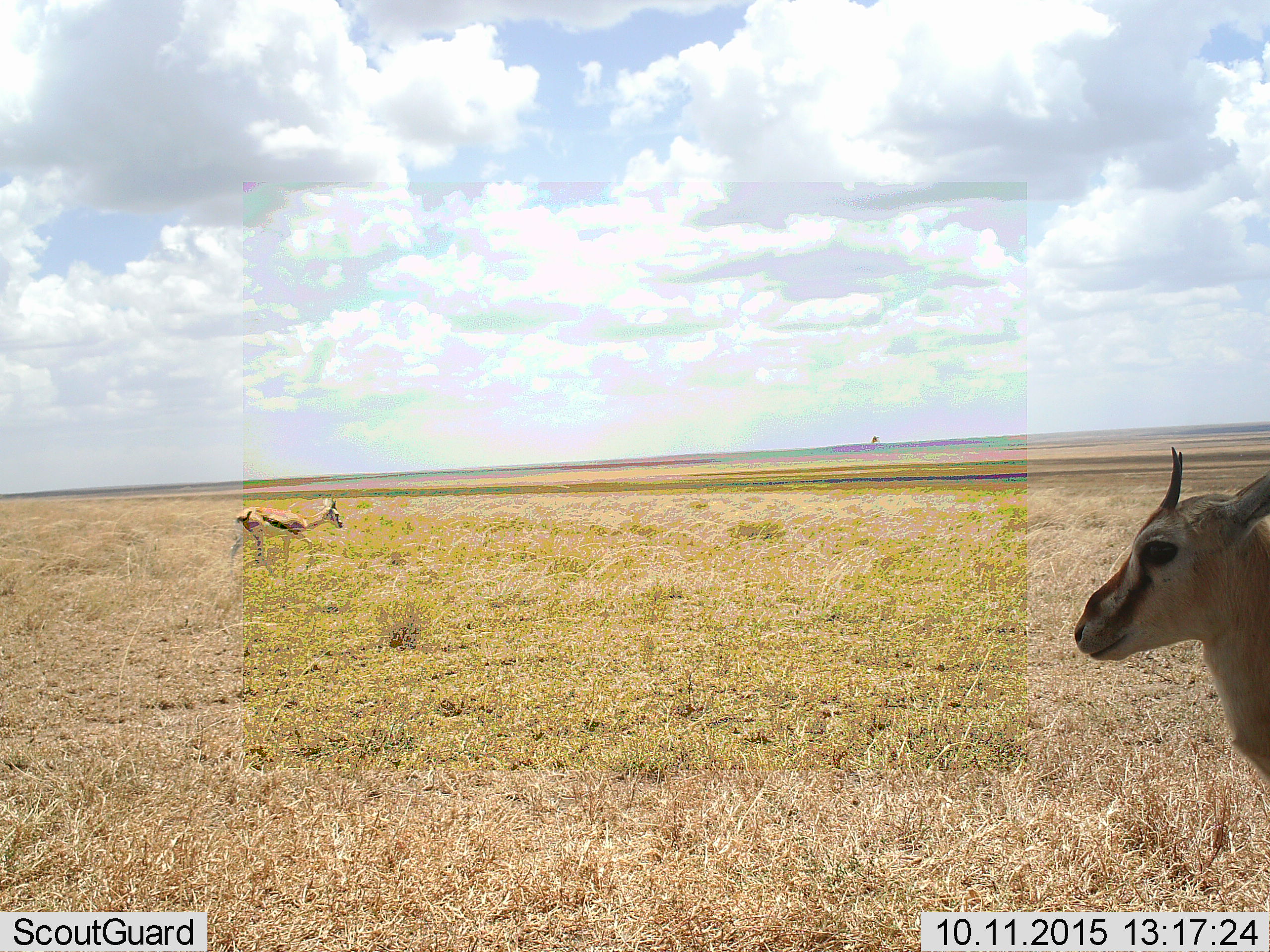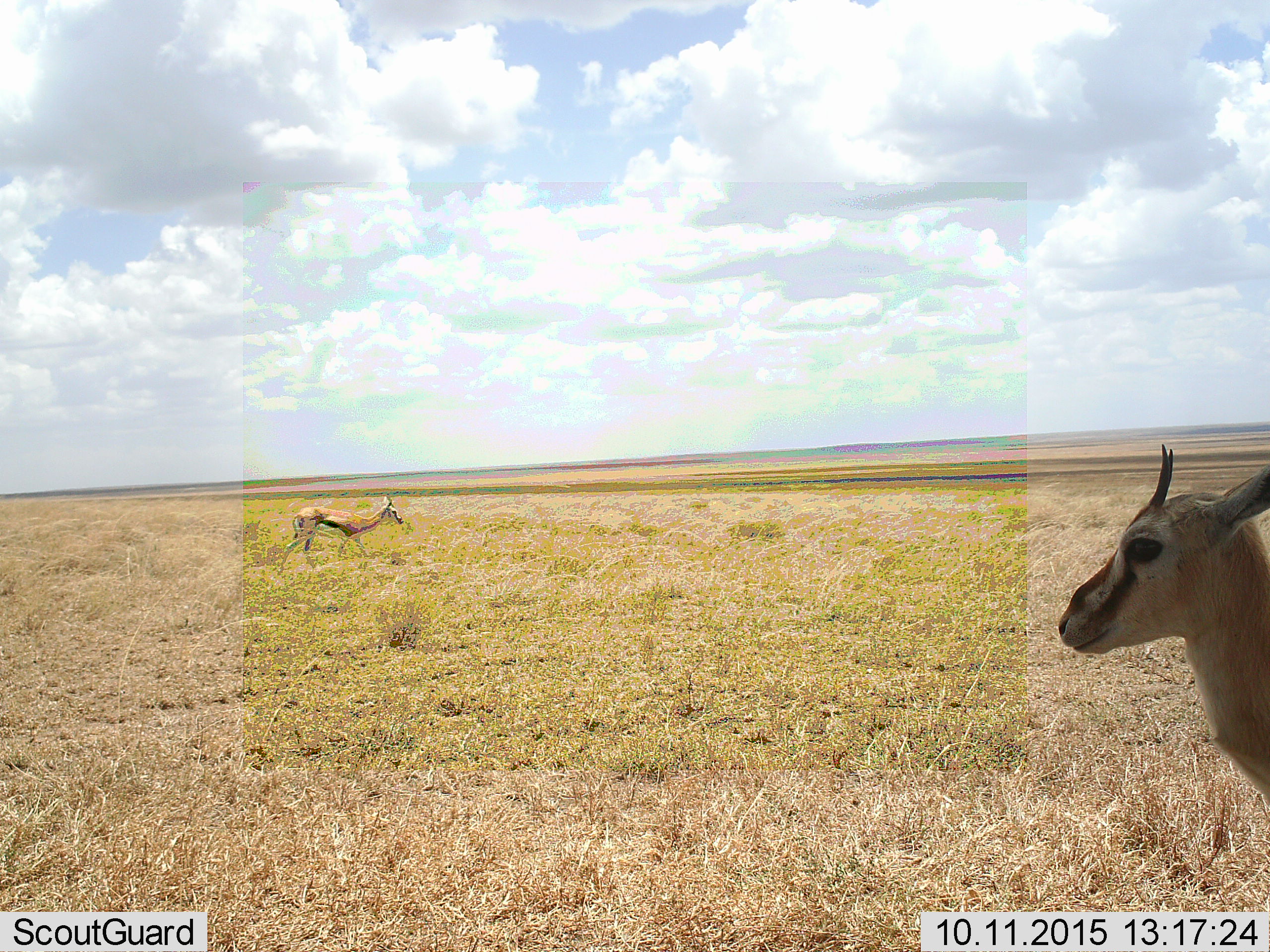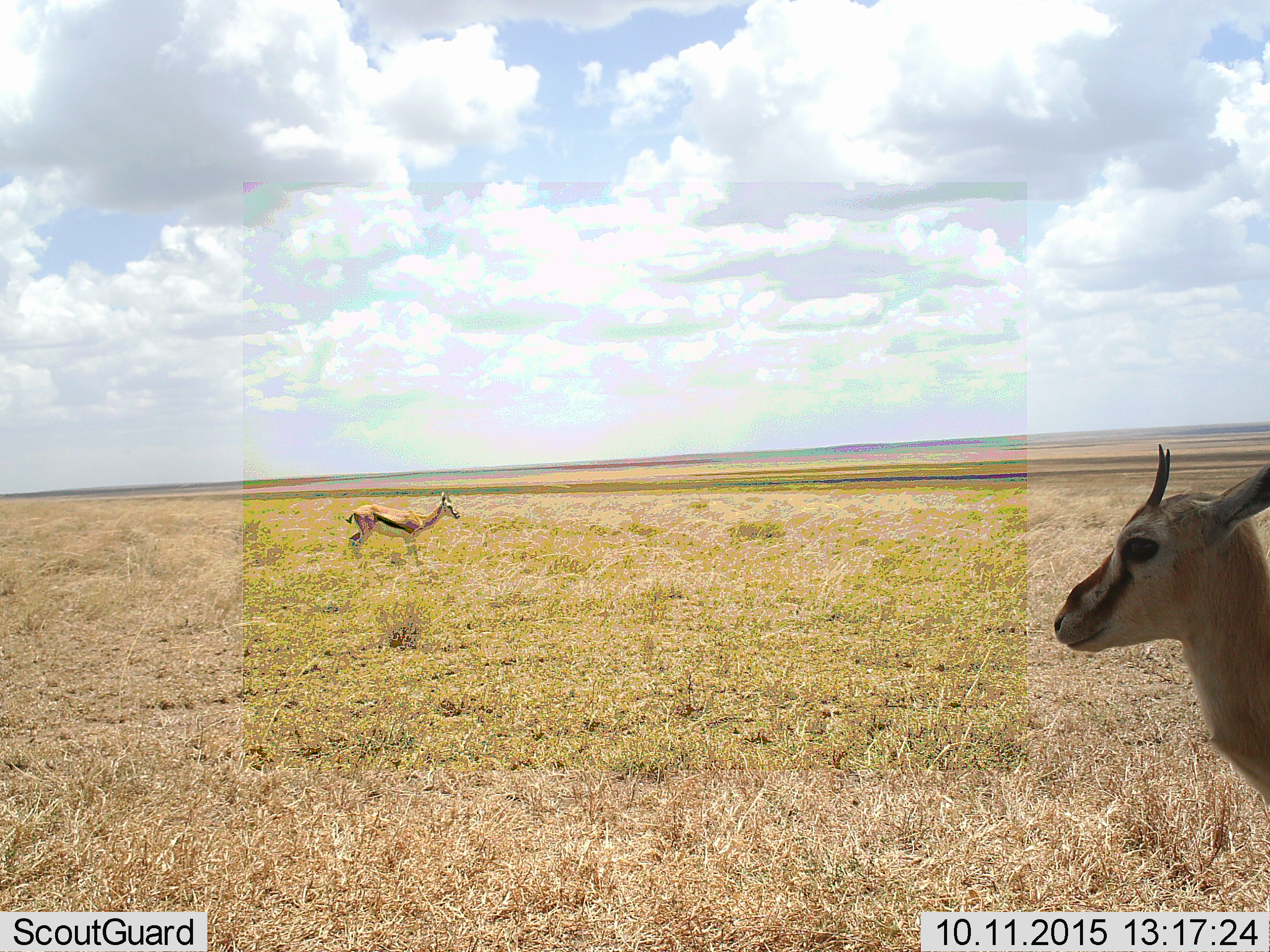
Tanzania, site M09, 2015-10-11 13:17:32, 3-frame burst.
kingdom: Animalia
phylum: Chordata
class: Mammalia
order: Artiodactyla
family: Bovidae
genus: Eudorcas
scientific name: Eudorcas thomsonii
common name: thomson's gazelle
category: gazellethomsons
Gazellethomsons (thomson's gazelle) (Eudorcas thomsonii), count 2. Behavior (volunteer vote fractions): standing 88%, resting 0%, moving 75%, interacting 0%. Young present (vote fraction): 0%. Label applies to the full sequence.